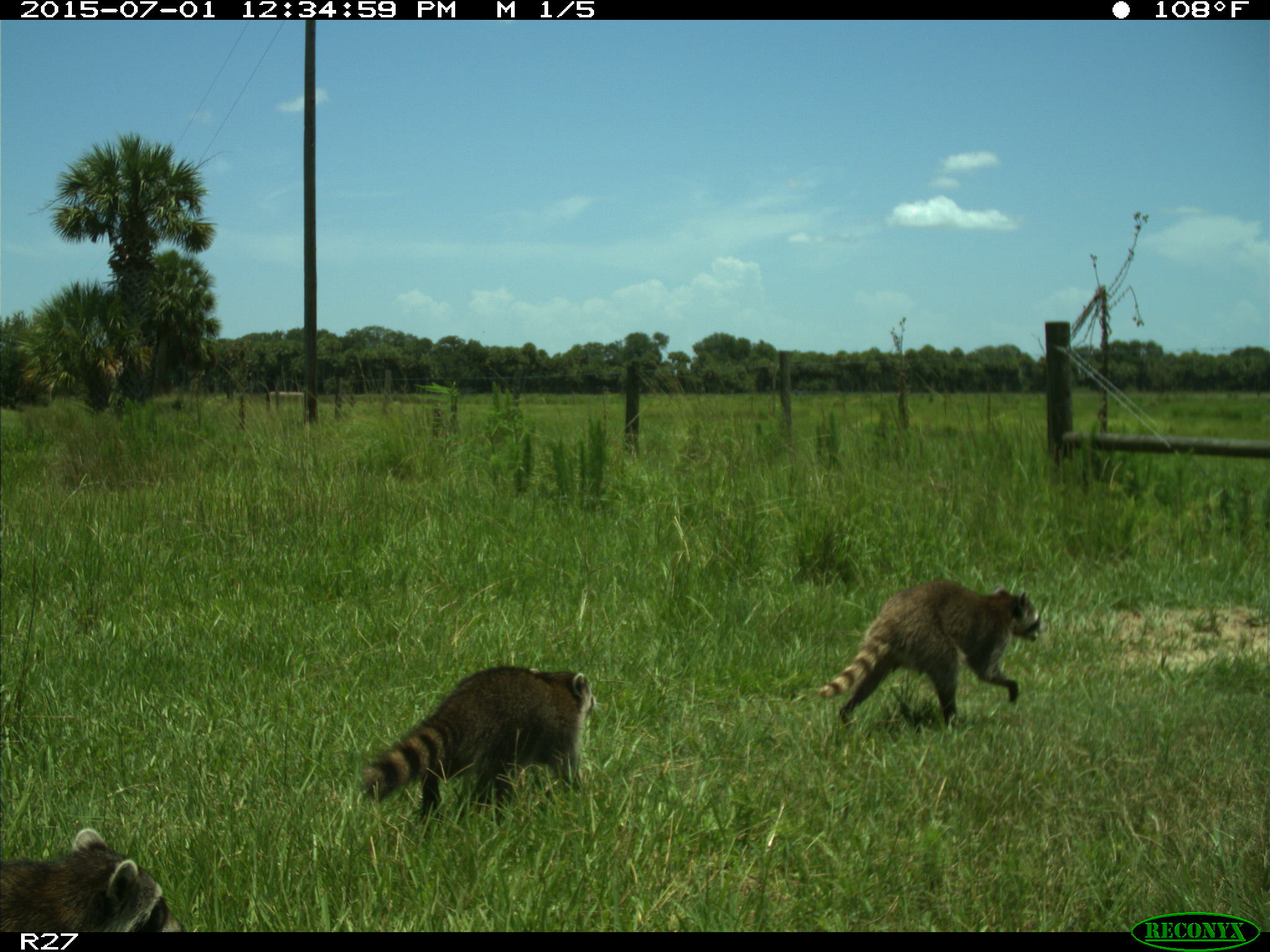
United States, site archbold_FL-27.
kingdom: Animalia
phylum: Chordata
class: Mammalia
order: Carnivora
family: Procyonidae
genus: Procyon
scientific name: Procyon lotor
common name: common raccoon